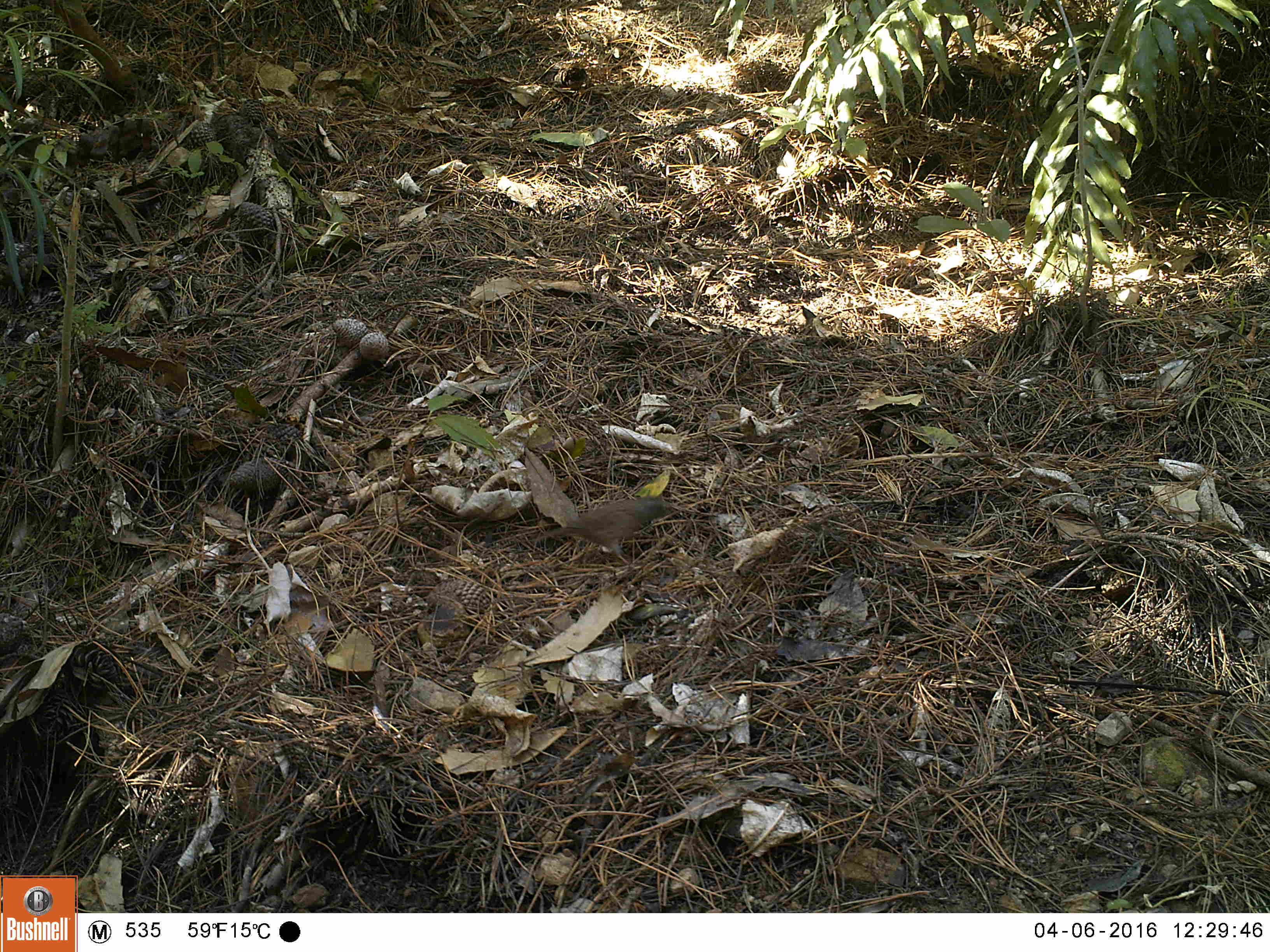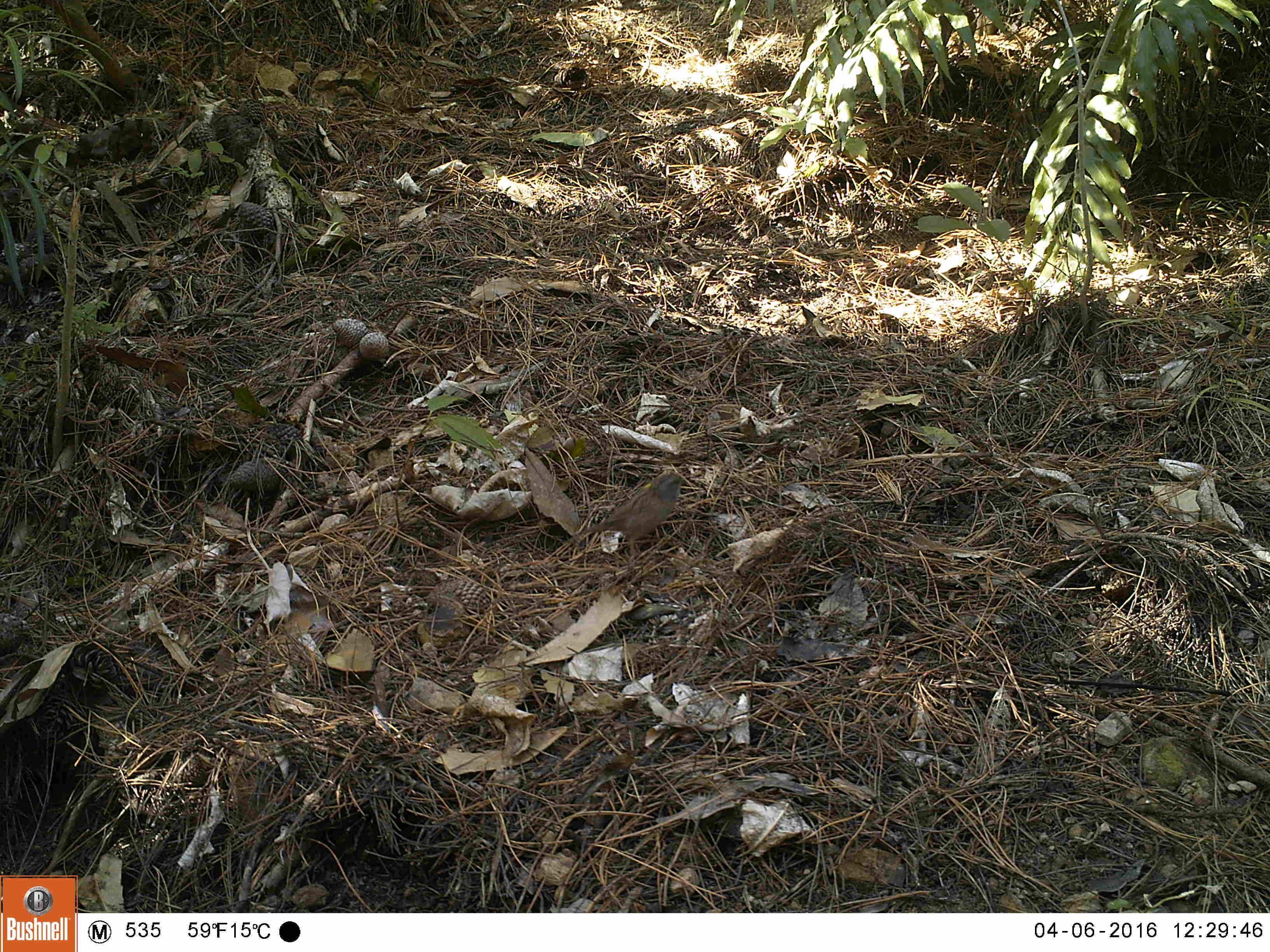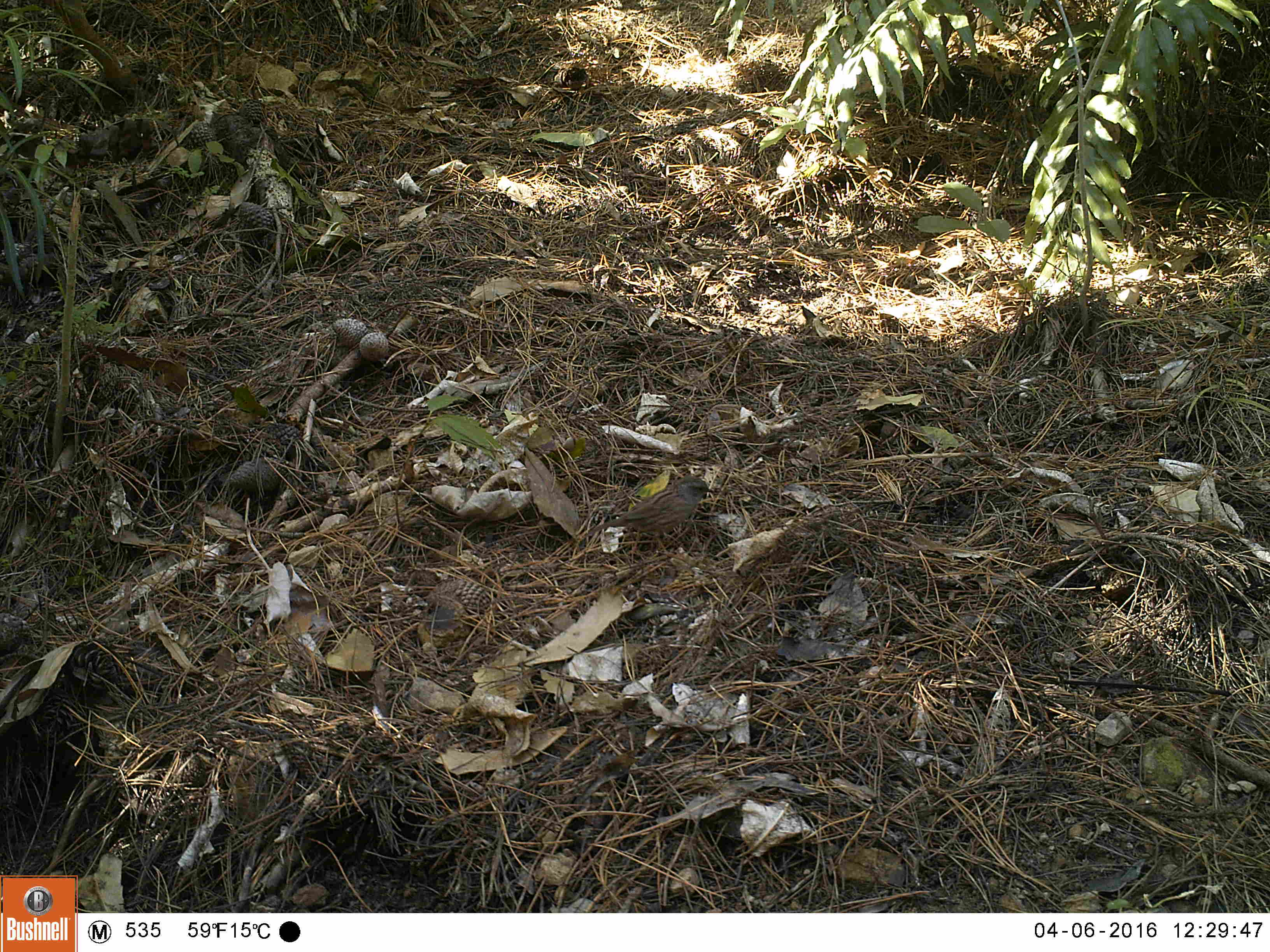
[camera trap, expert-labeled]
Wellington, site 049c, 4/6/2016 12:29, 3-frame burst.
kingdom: Animalia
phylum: Chordata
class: Aves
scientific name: Aves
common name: bird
Bird (Aves).